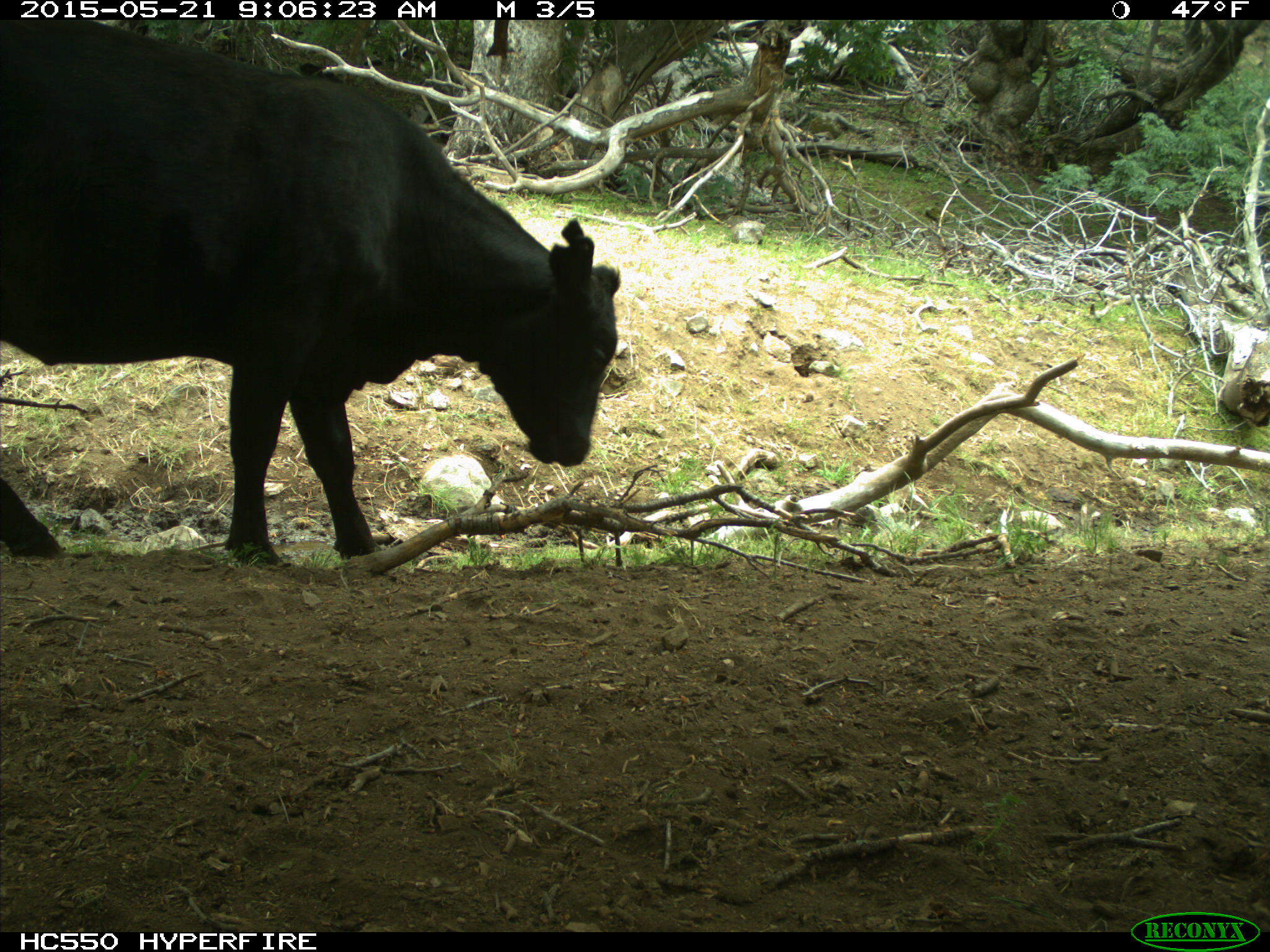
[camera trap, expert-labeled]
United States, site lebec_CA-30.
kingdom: Animalia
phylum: Chordata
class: Mammalia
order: Artiodactyla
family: Bovidae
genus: Bos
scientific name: Bos taurus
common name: domestic cow